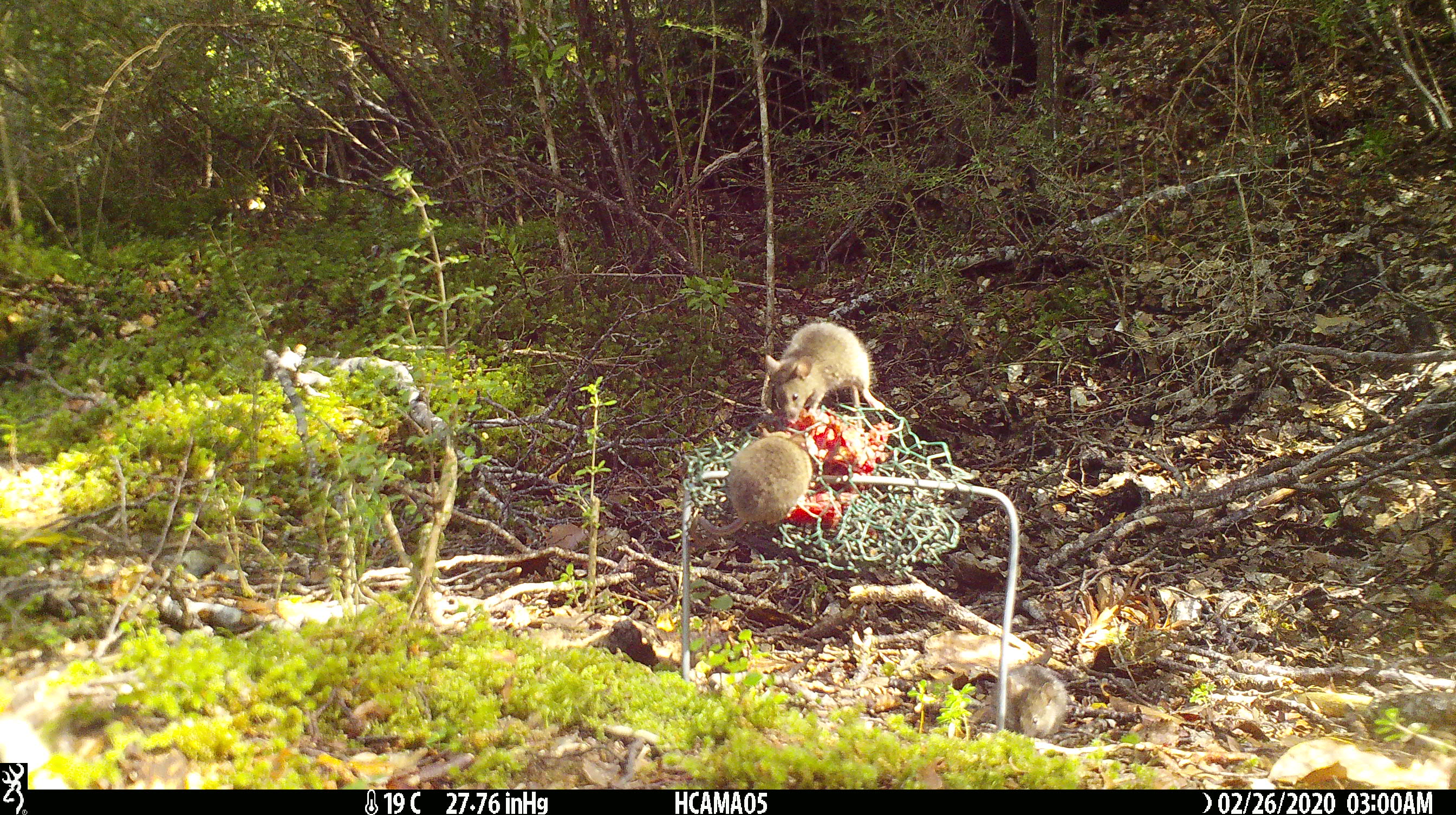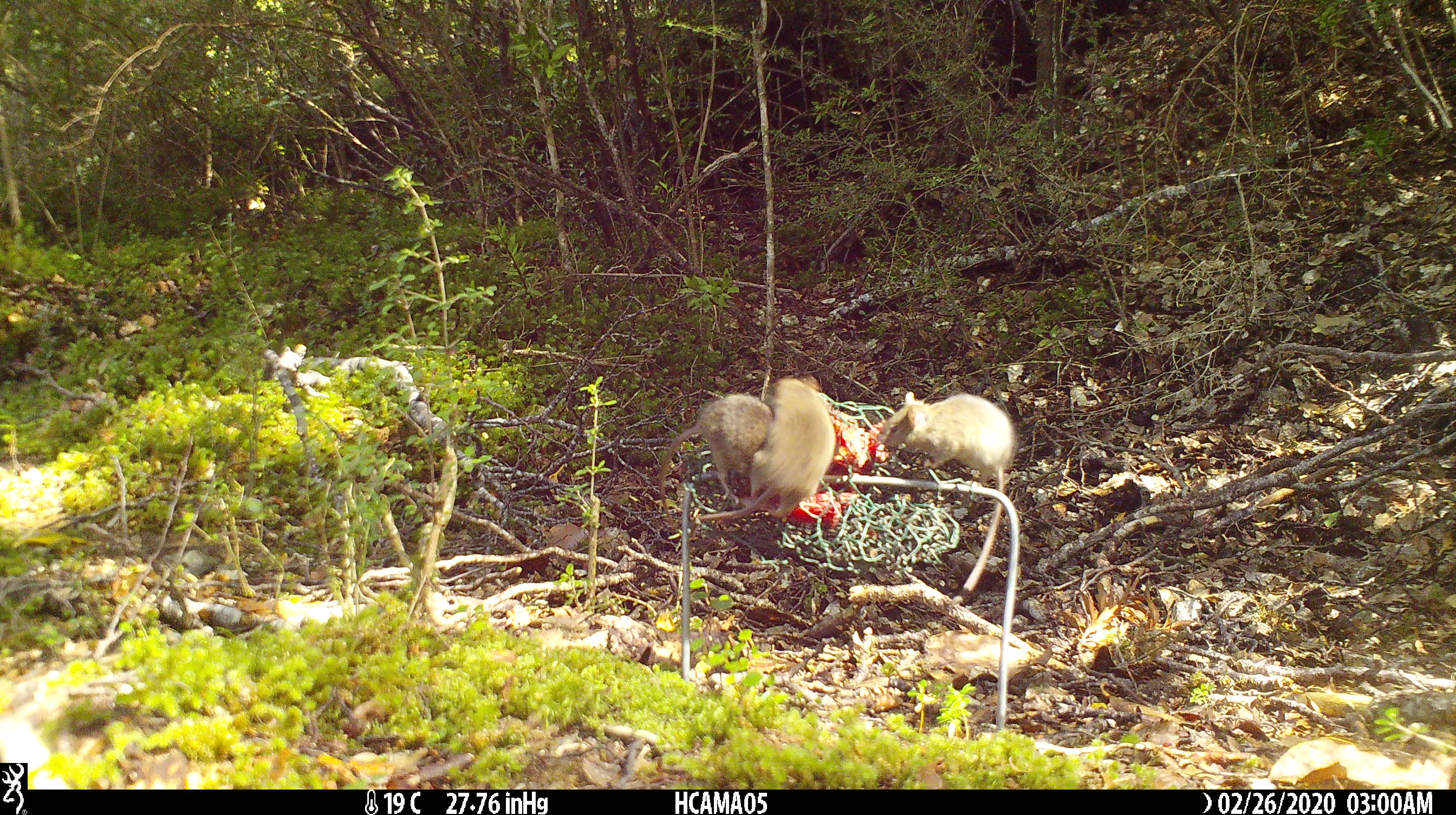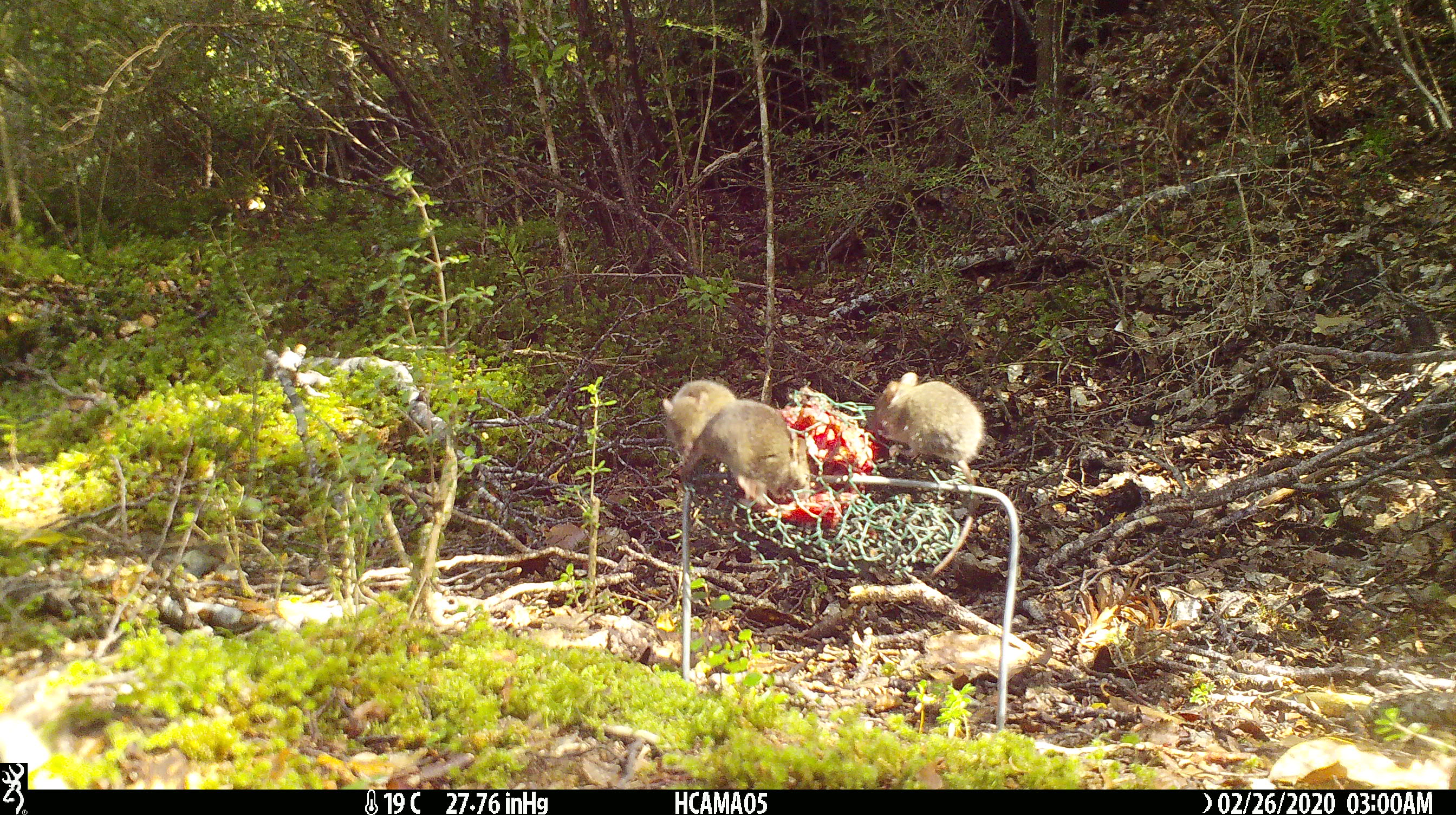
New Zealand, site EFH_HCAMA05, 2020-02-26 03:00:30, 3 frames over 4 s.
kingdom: Animalia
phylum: Chordata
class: Mammalia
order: Rodentia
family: Muridae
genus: Mus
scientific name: Mus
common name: mouse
Mouse (Mus).